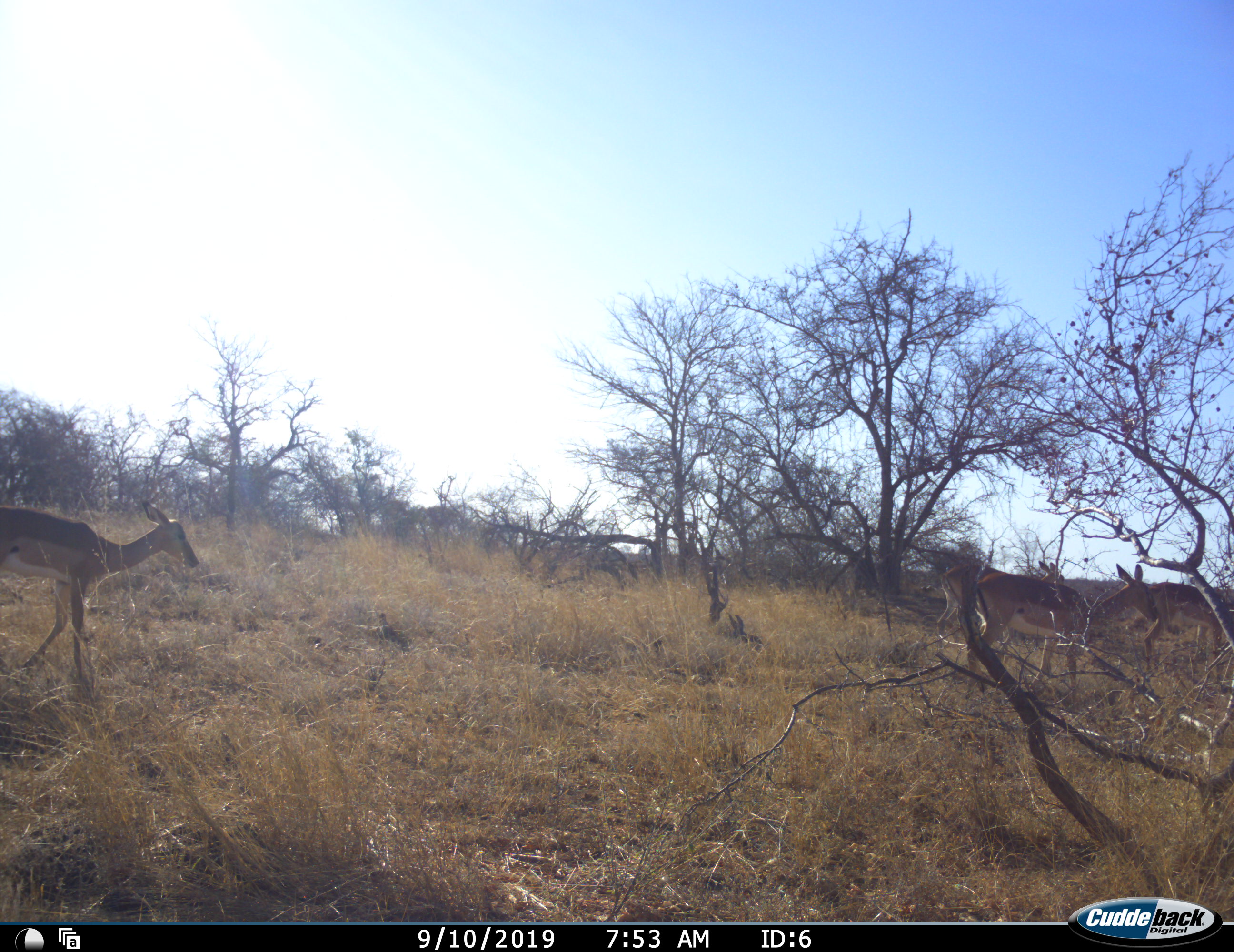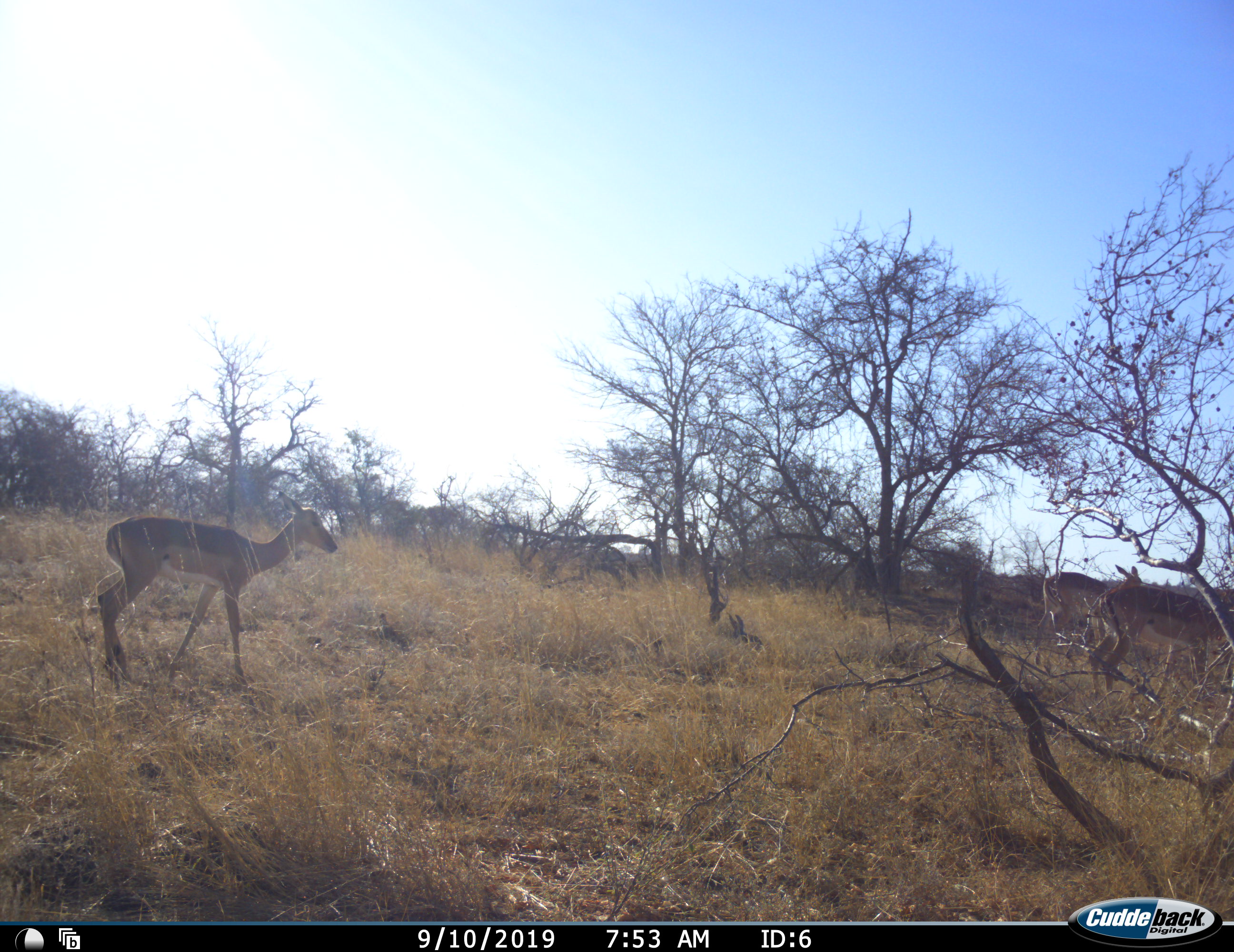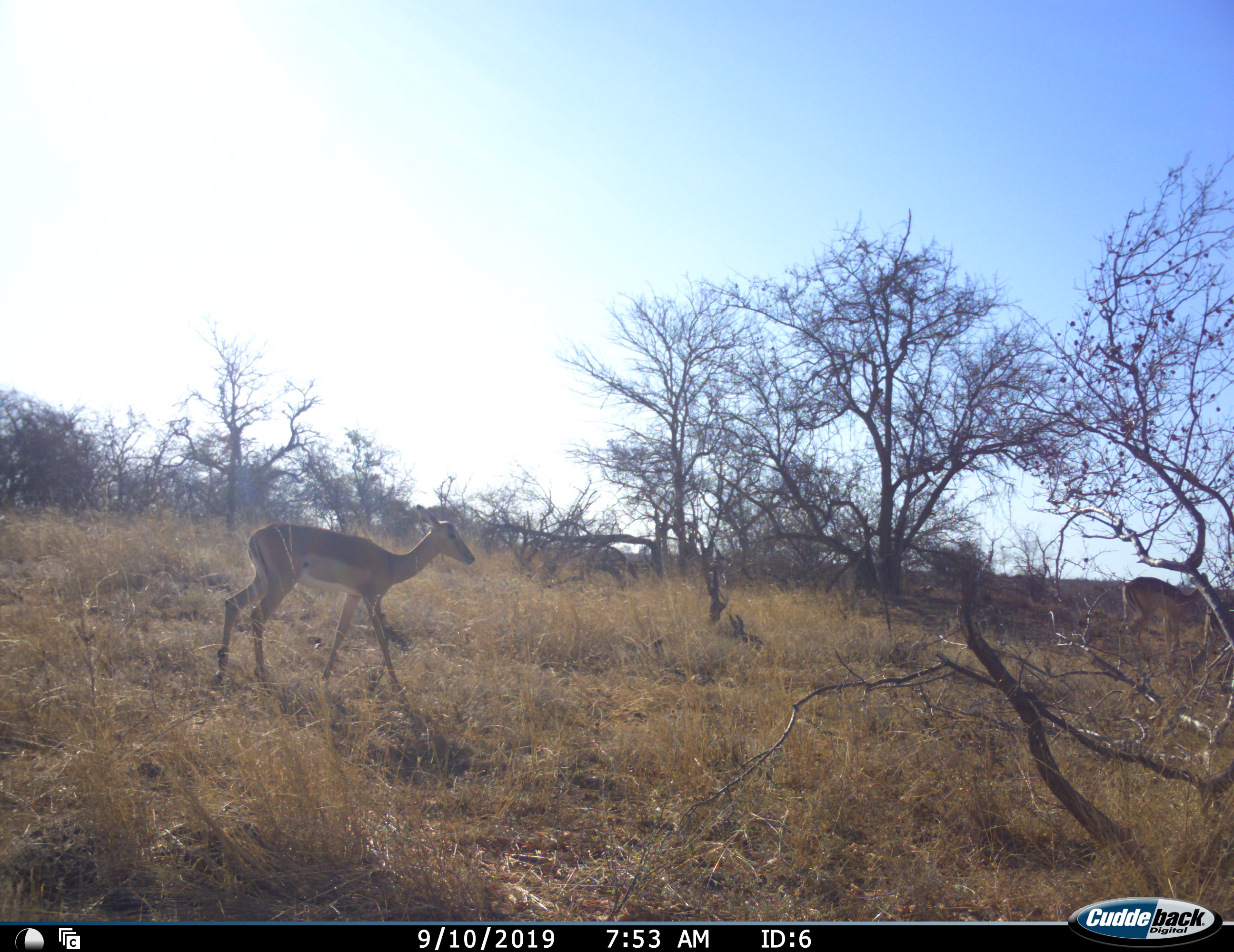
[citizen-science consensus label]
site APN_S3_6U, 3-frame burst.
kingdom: Animalia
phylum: Chordata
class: Mammalia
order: Artiodactyla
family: Bovidae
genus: Aepyceros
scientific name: Aepyceros melampus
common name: impala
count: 4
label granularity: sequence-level